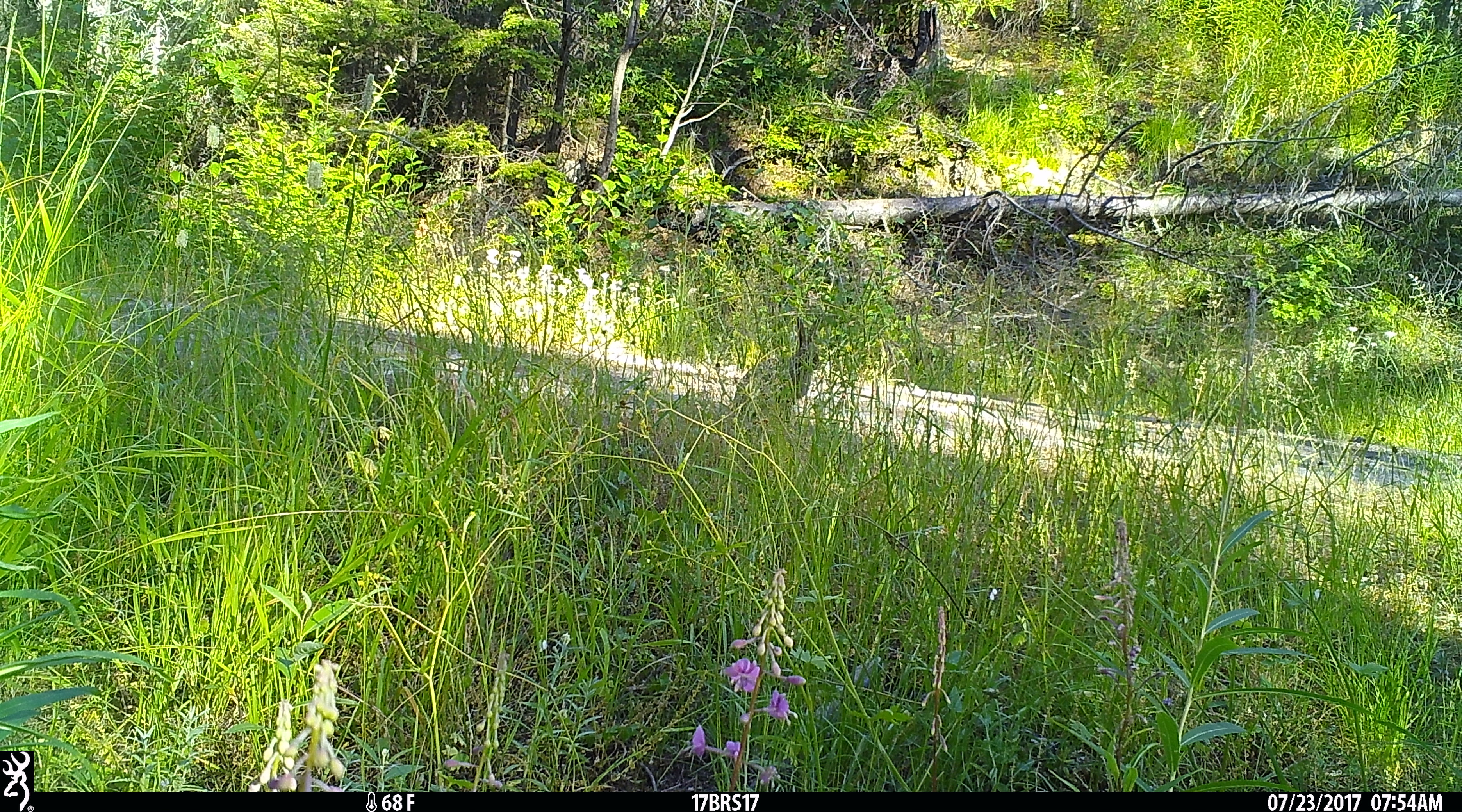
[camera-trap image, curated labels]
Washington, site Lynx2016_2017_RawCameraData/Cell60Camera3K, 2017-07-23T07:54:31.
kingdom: Animalia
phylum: Chordata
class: Mammalia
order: Lagomorpha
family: Leporidae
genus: Lepus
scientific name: Lepus americanus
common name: snowshoe hare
Lepus americanus (snowshoe hare). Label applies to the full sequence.